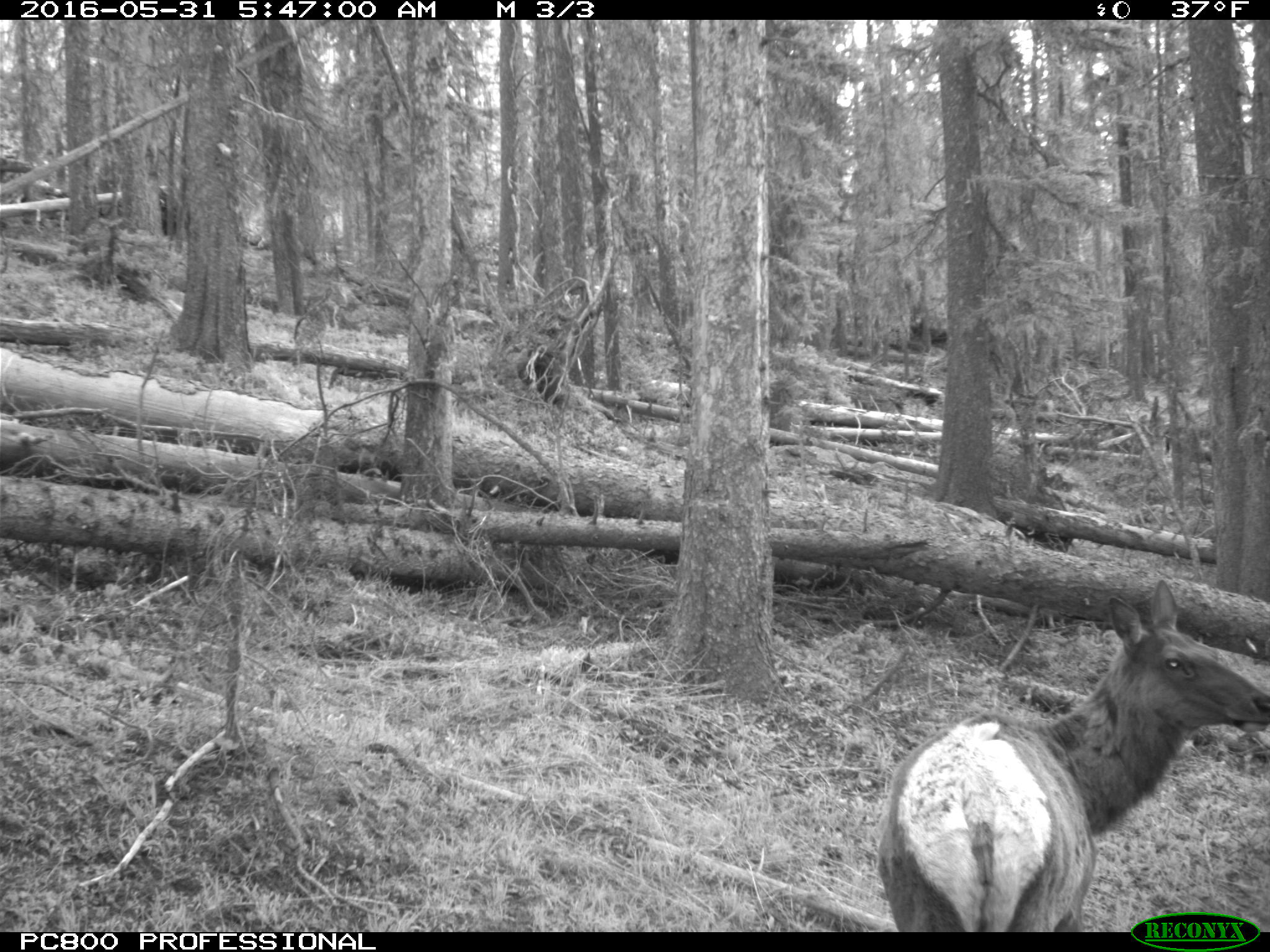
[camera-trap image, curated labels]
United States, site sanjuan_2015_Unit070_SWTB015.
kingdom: Animalia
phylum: Chordata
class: Mammalia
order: Artiodactyla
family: Cervidae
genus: Cervus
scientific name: Cervus elaphus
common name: red deer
Cervus elaphus (red deer).